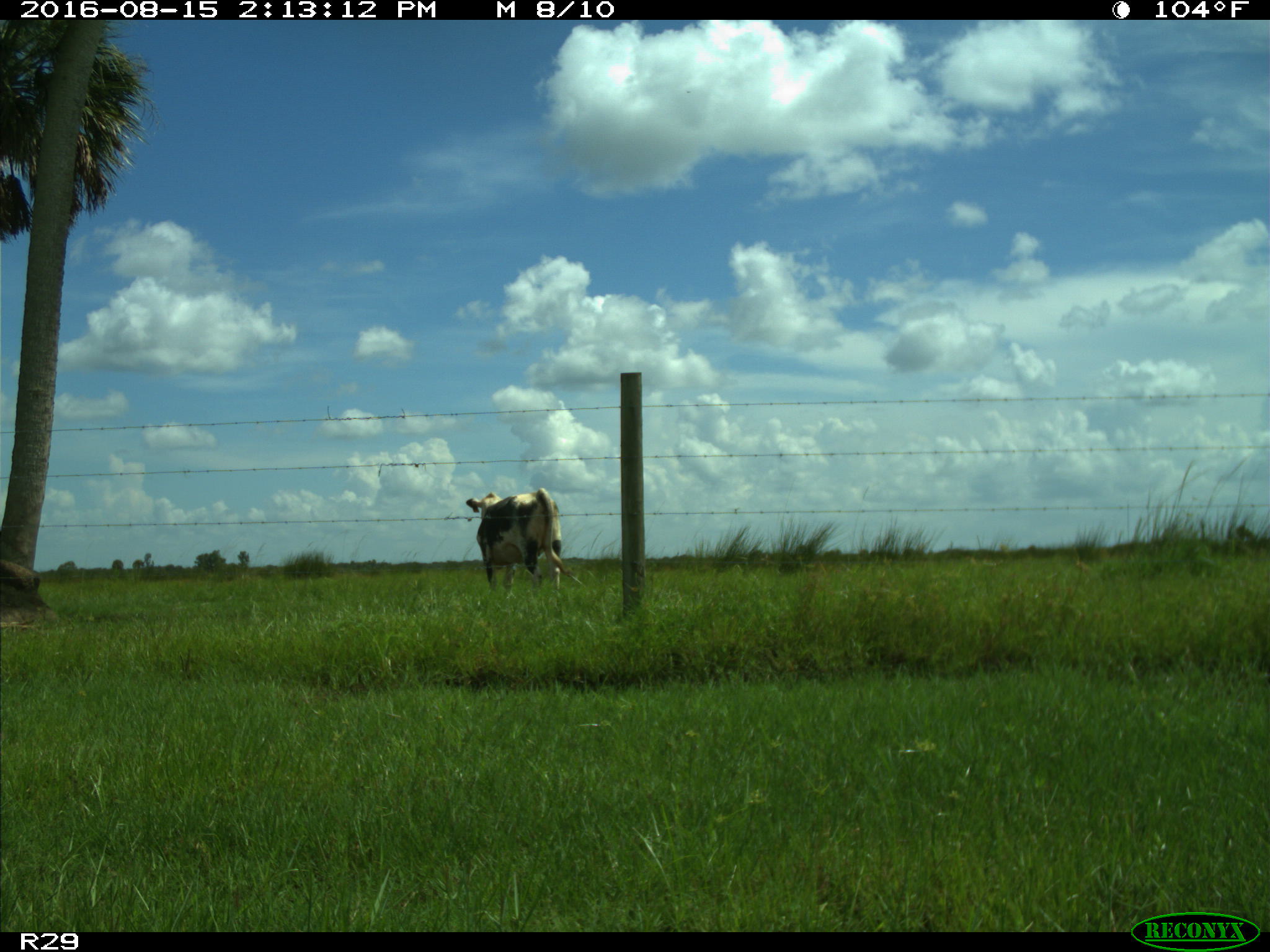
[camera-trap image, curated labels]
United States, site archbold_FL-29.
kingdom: Animalia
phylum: Chordata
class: Mammalia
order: Artiodactyla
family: Bovidae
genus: Bos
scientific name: Bos taurus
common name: domestic cow